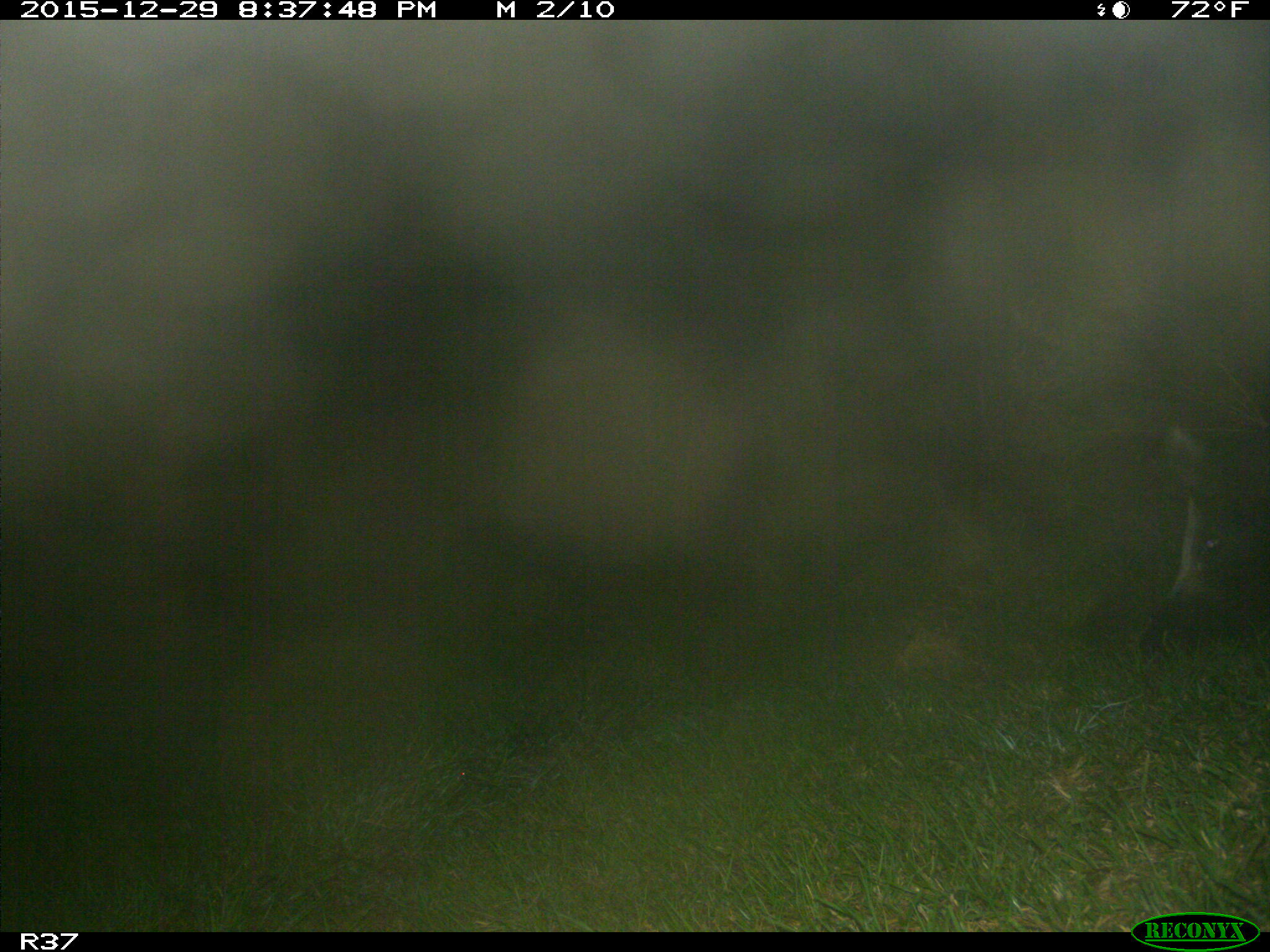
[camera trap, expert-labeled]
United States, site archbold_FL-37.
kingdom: Animalia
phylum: Chordata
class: Mammalia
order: Artiodactyla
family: Suidae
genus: Sus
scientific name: Sus scrofa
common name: wild boar